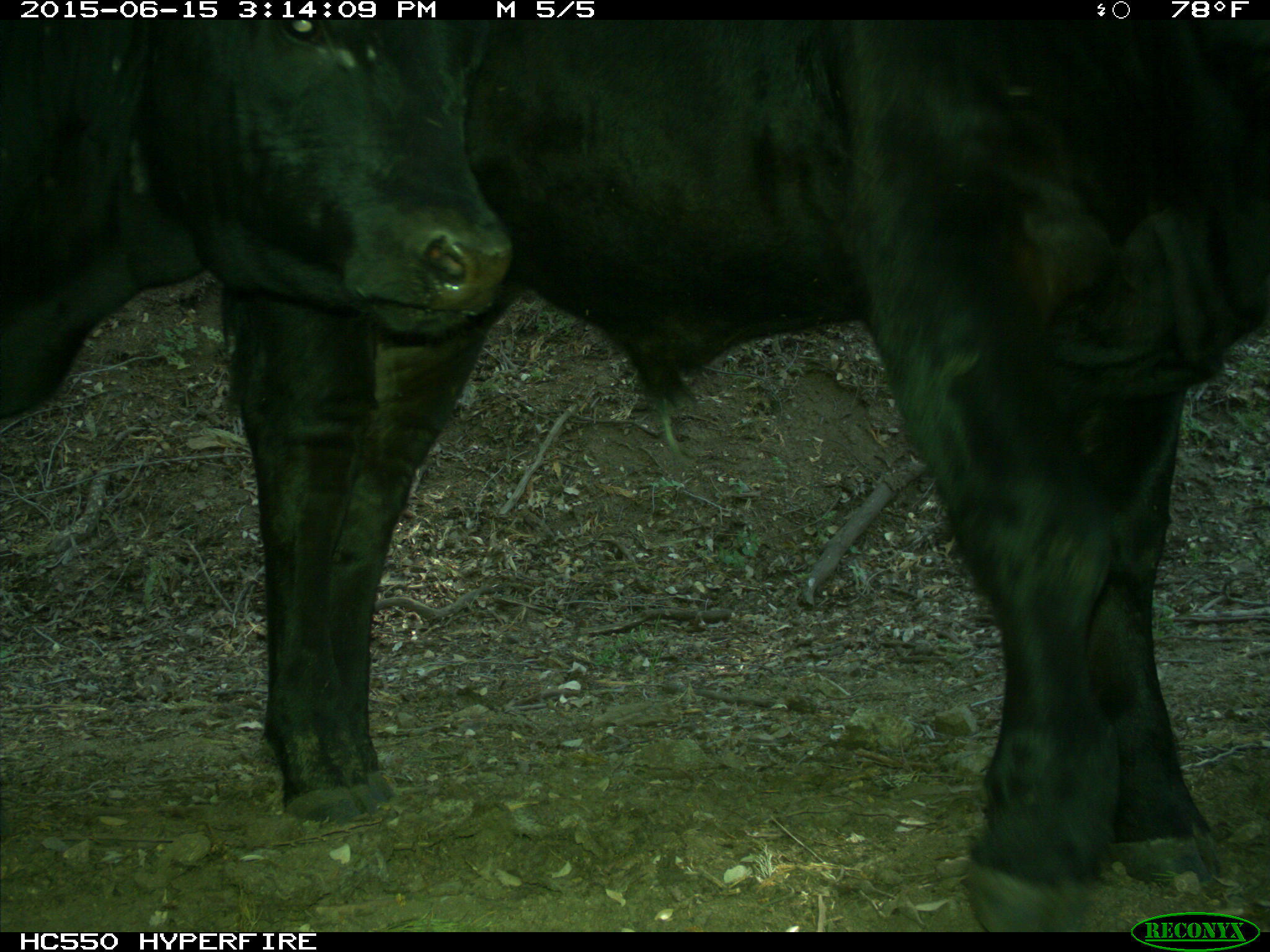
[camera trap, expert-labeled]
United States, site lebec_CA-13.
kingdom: Animalia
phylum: Chordata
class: Mammalia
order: Artiodactyla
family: Bovidae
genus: Bos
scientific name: Bos taurus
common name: domestic cow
Bos taurus (domestic cow).